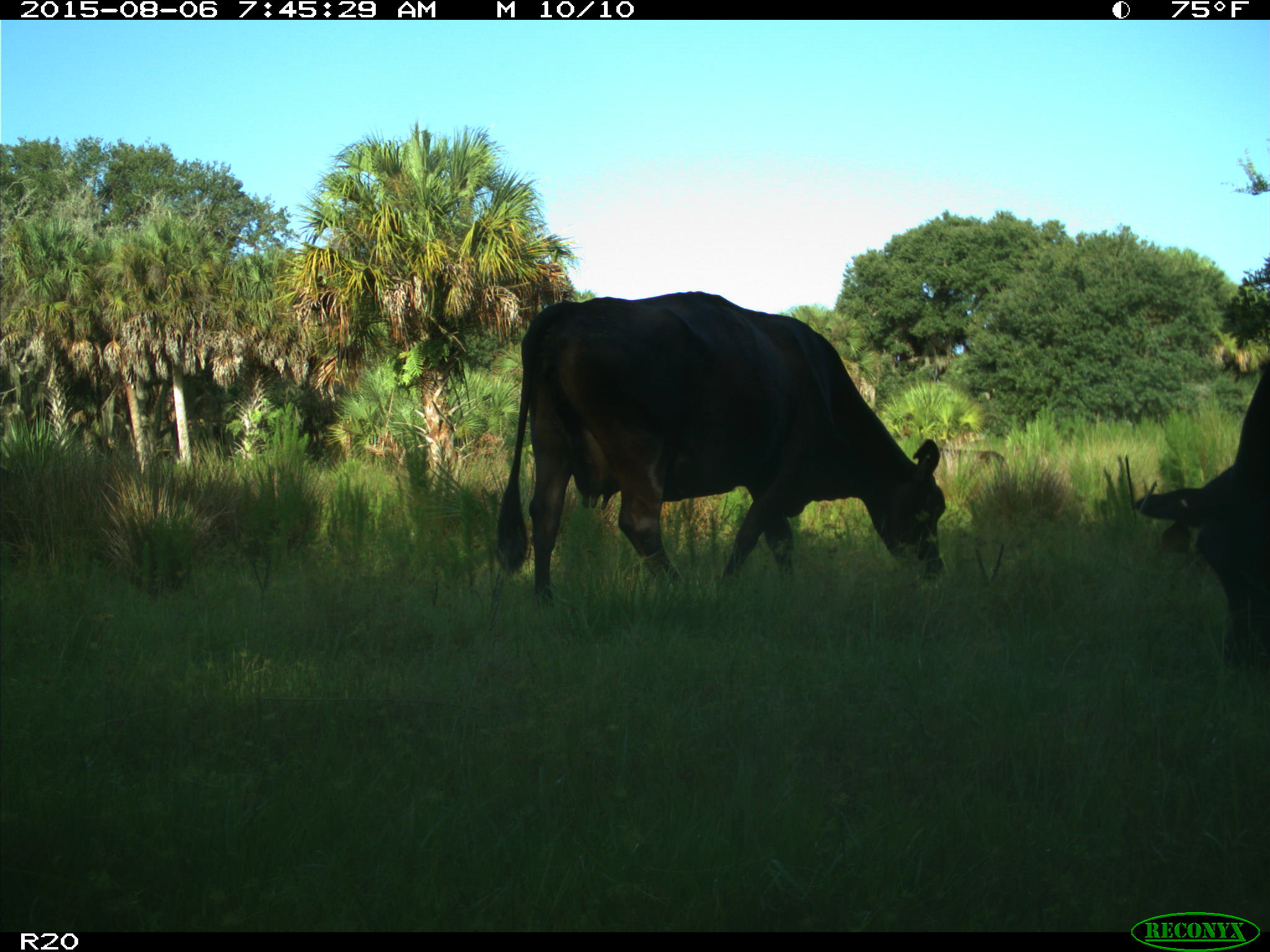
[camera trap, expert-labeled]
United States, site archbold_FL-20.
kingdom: Animalia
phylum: Chordata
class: Mammalia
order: Artiodactyla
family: Bovidae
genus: Bos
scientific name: Bos taurus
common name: domestic cow